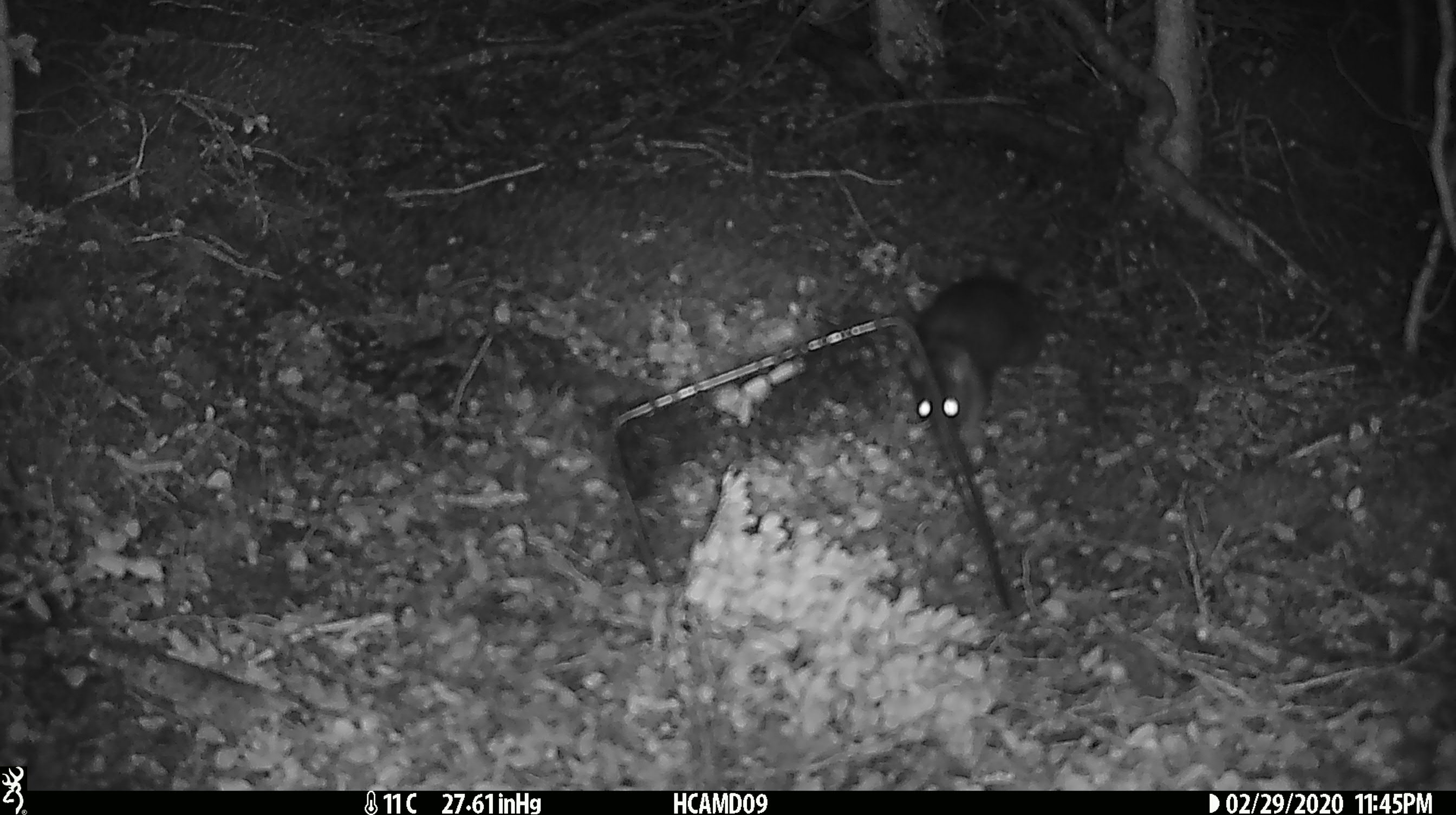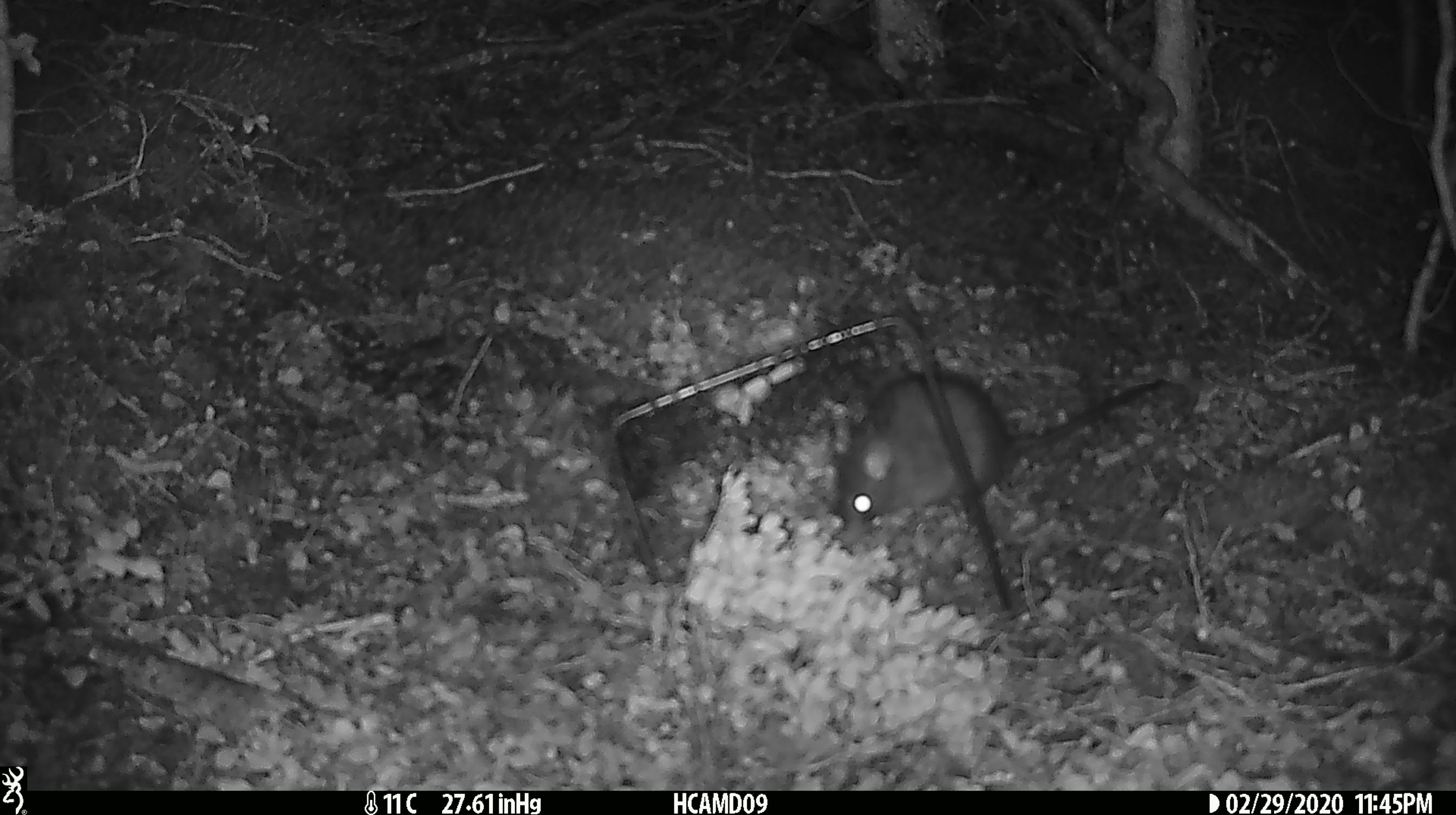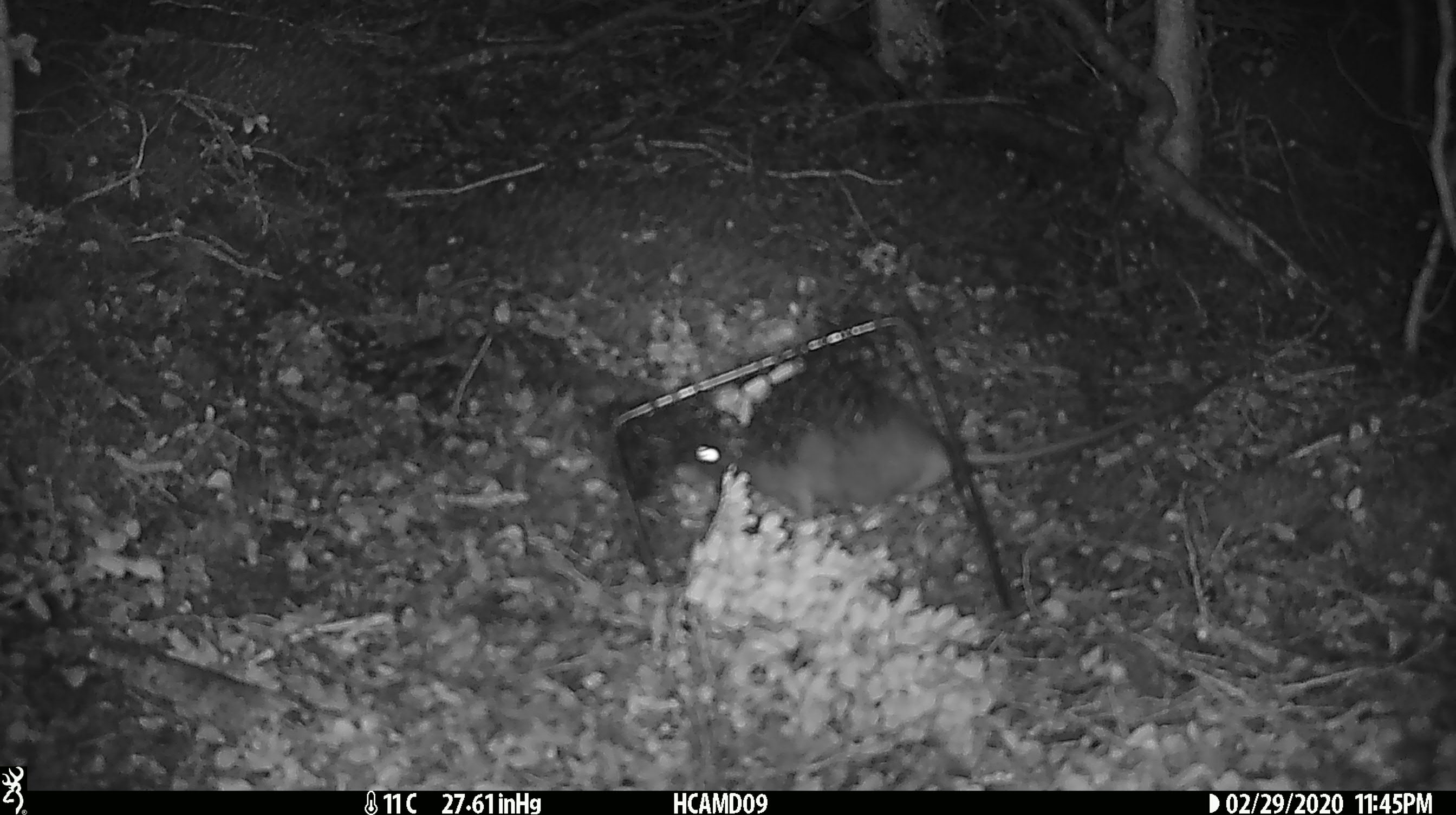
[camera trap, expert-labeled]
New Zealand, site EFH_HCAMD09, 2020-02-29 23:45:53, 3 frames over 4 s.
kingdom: Animalia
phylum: Chordata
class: Mammalia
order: Rodentia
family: Muridae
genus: Rattus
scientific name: Rattus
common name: rat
Rat (Rattus).